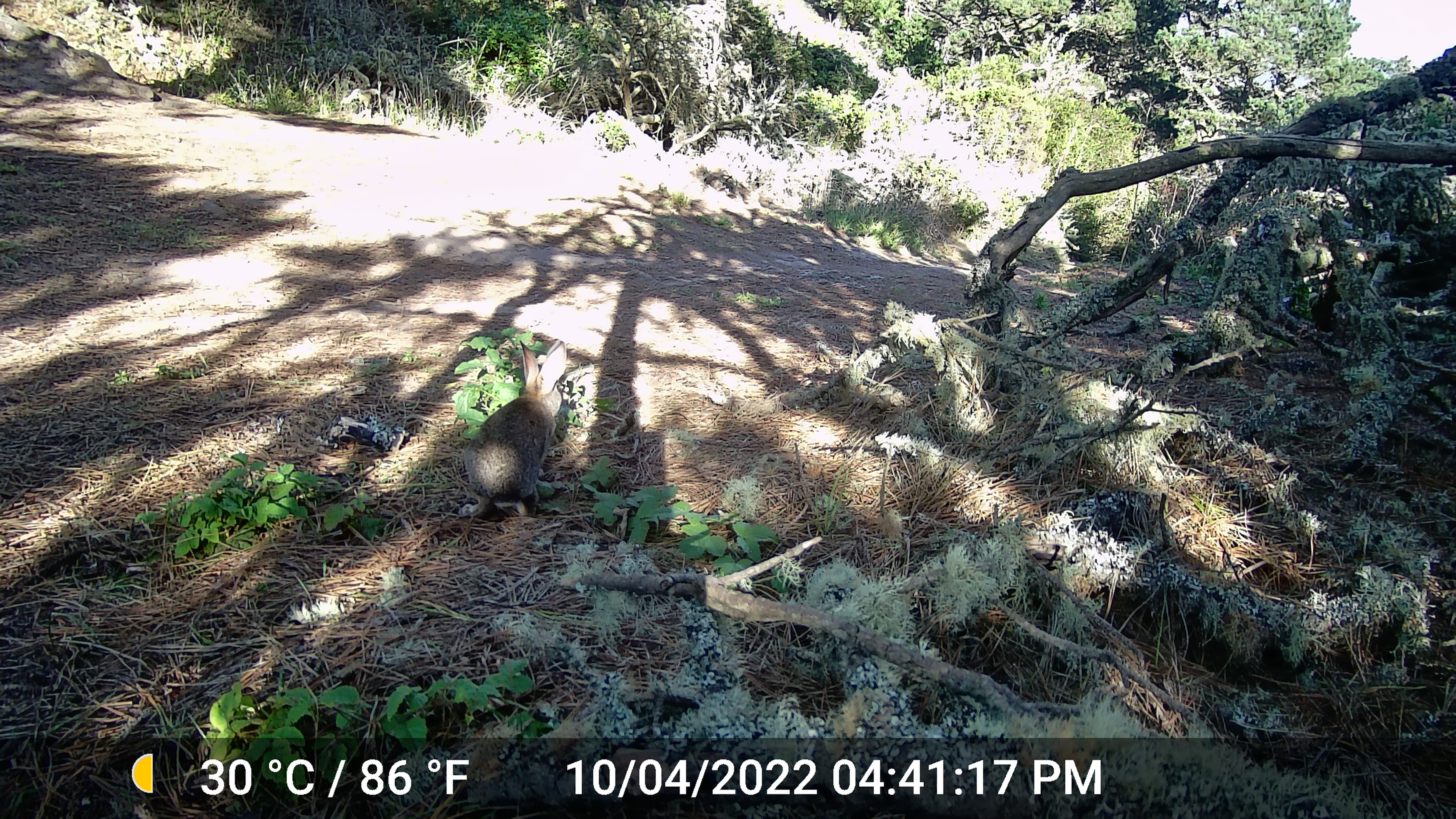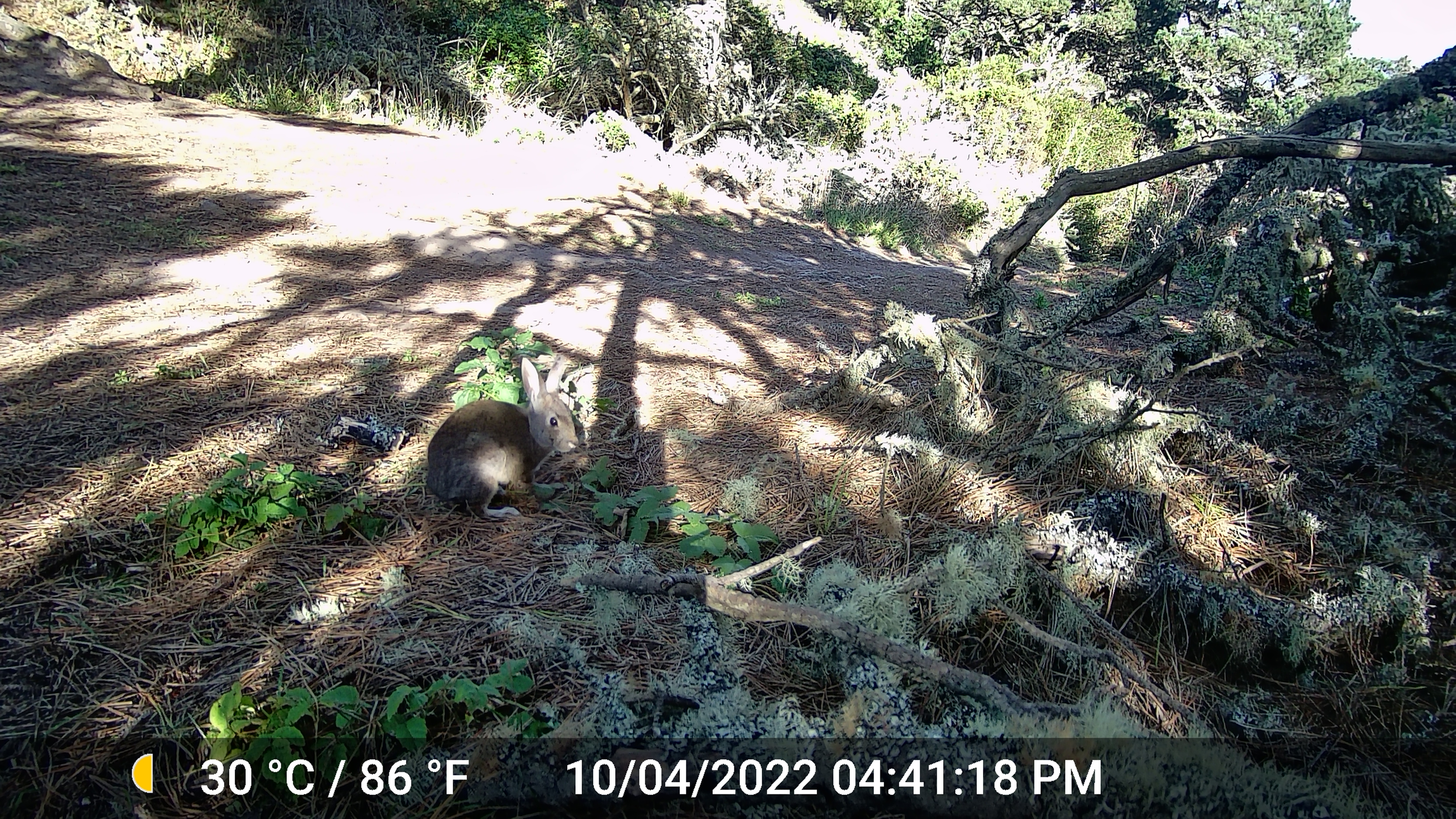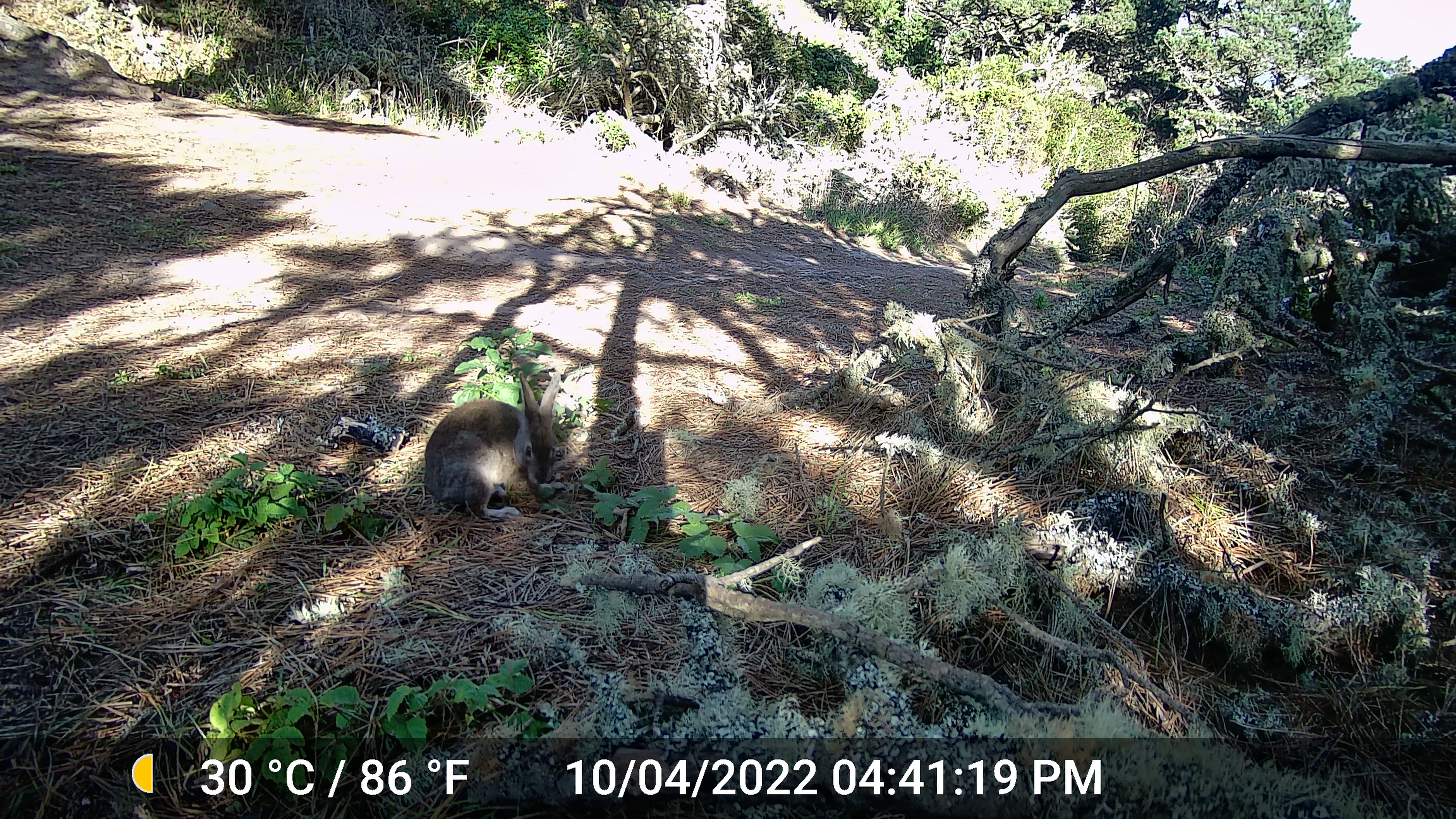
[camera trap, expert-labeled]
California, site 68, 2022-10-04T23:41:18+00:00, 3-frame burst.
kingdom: Animalia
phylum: Chordata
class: Mammalia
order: Lagomorpha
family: Leporidae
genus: Sylvilagus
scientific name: Sylvilagus bachmani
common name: brush rabbit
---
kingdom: Animalia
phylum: Chordata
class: Mammalia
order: Lagomorpha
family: Leporidae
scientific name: Leporidae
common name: rabbit